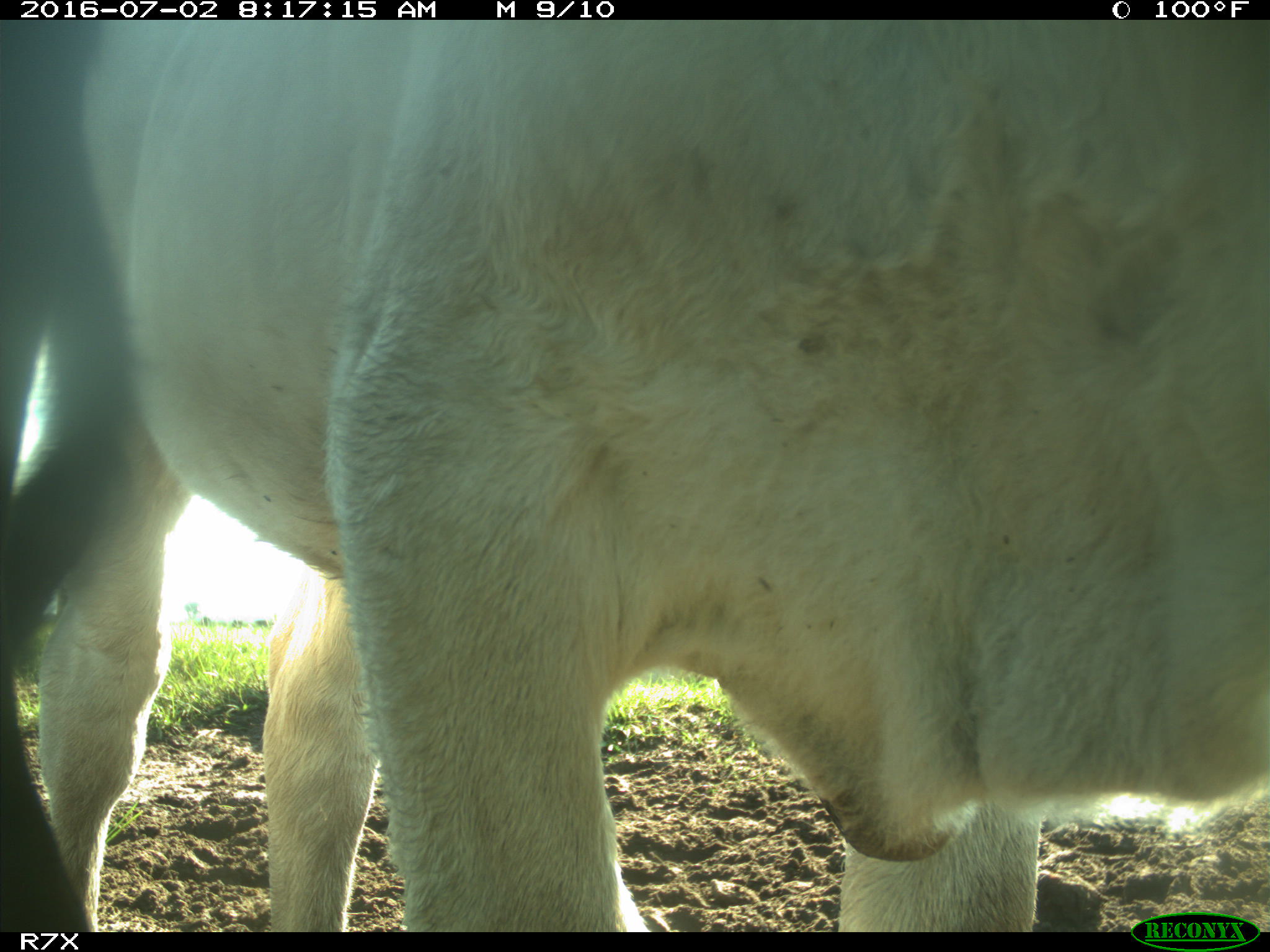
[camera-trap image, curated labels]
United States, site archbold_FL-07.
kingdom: Animalia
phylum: Chordata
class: Mammalia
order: Artiodactyla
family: Bovidae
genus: Bos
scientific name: Bos taurus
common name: domestic cow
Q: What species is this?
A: Bos taurus (domestic cow).